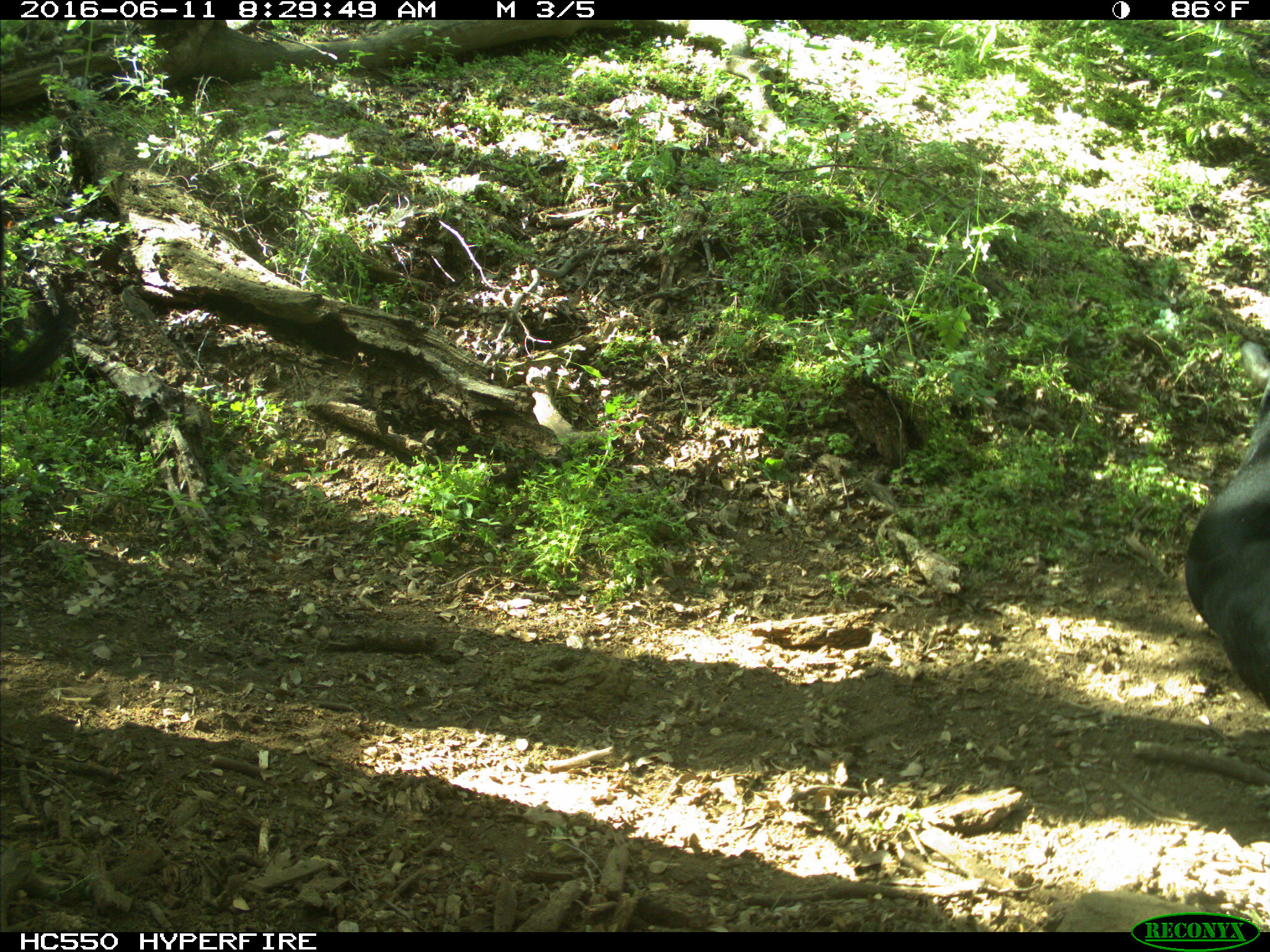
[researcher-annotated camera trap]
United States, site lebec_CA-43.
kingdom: Animalia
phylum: Chordata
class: Mammalia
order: Artiodactyla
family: Bovidae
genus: Bos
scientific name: Bos taurus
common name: domestic cow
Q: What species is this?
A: Bos taurus (domestic cow).